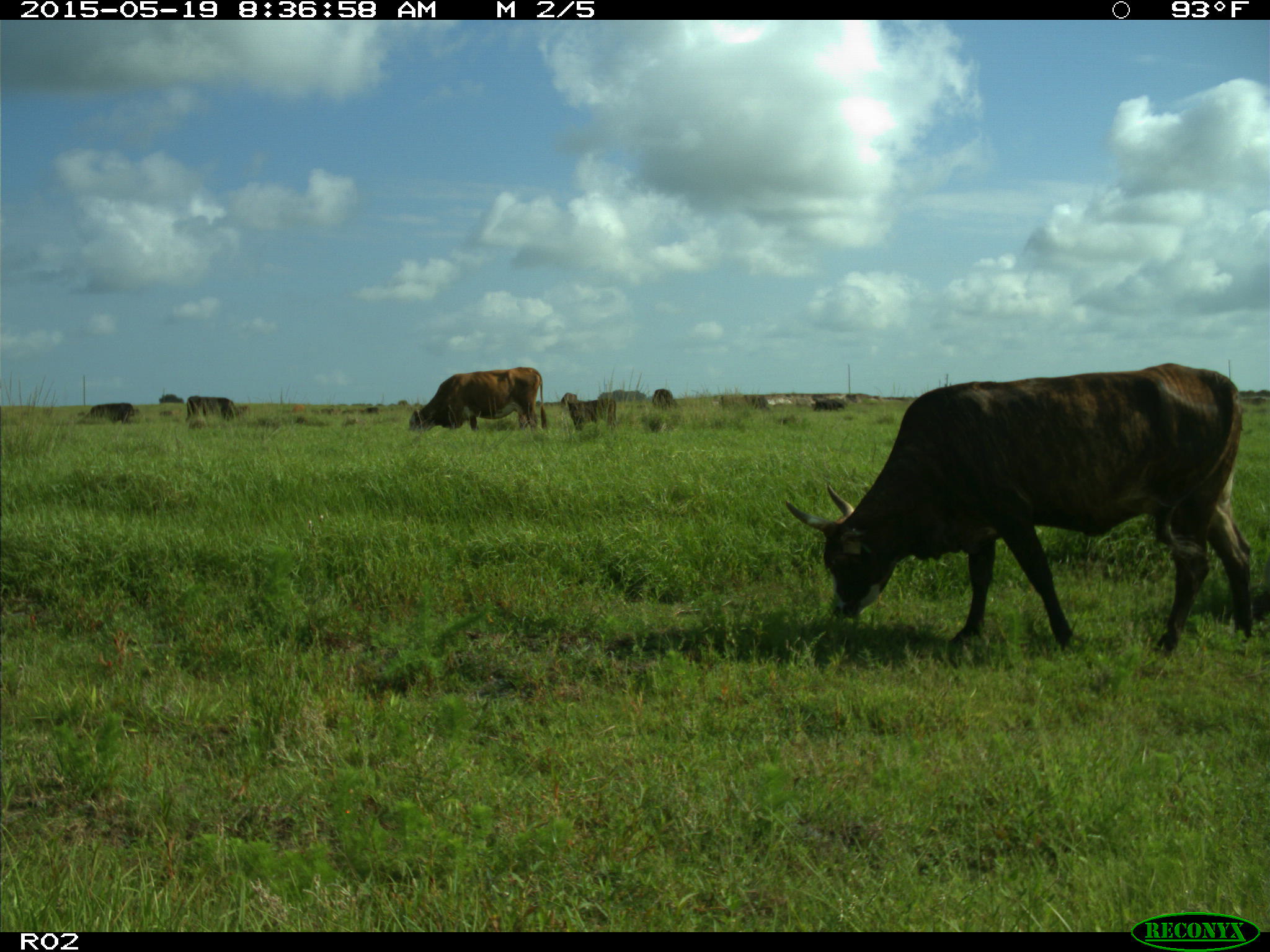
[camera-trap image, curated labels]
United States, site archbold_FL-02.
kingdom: Animalia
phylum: Chordata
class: Mammalia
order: Artiodactyla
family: Bovidae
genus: Bos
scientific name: Bos taurus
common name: domestic cow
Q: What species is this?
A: Bos taurus (domestic cow).